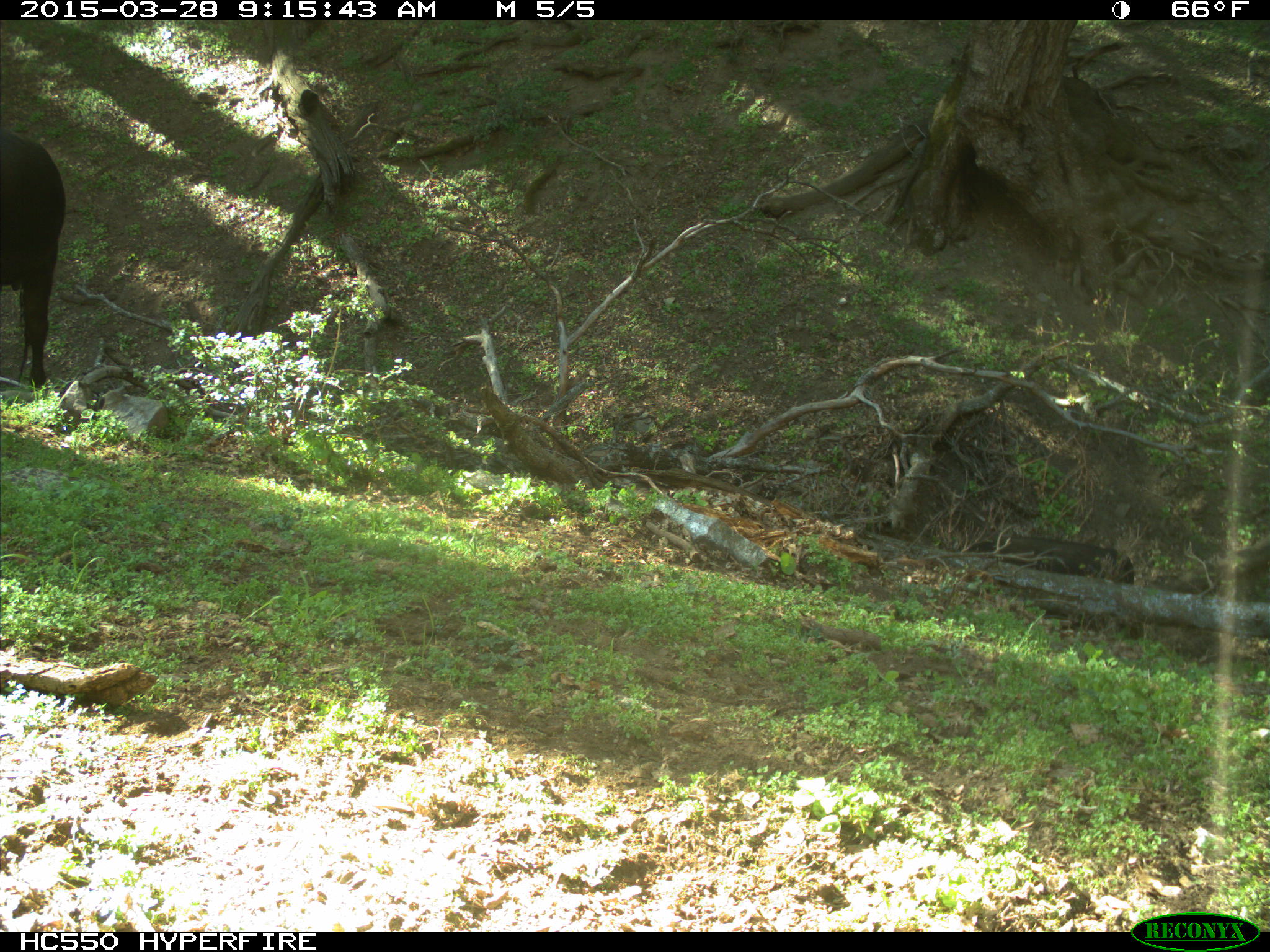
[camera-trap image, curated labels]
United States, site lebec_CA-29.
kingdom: Animalia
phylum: Chordata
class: Mammalia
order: Artiodactyla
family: Bovidae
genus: Bos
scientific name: Bos taurus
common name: domestic cow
Bos taurus (domestic cow).